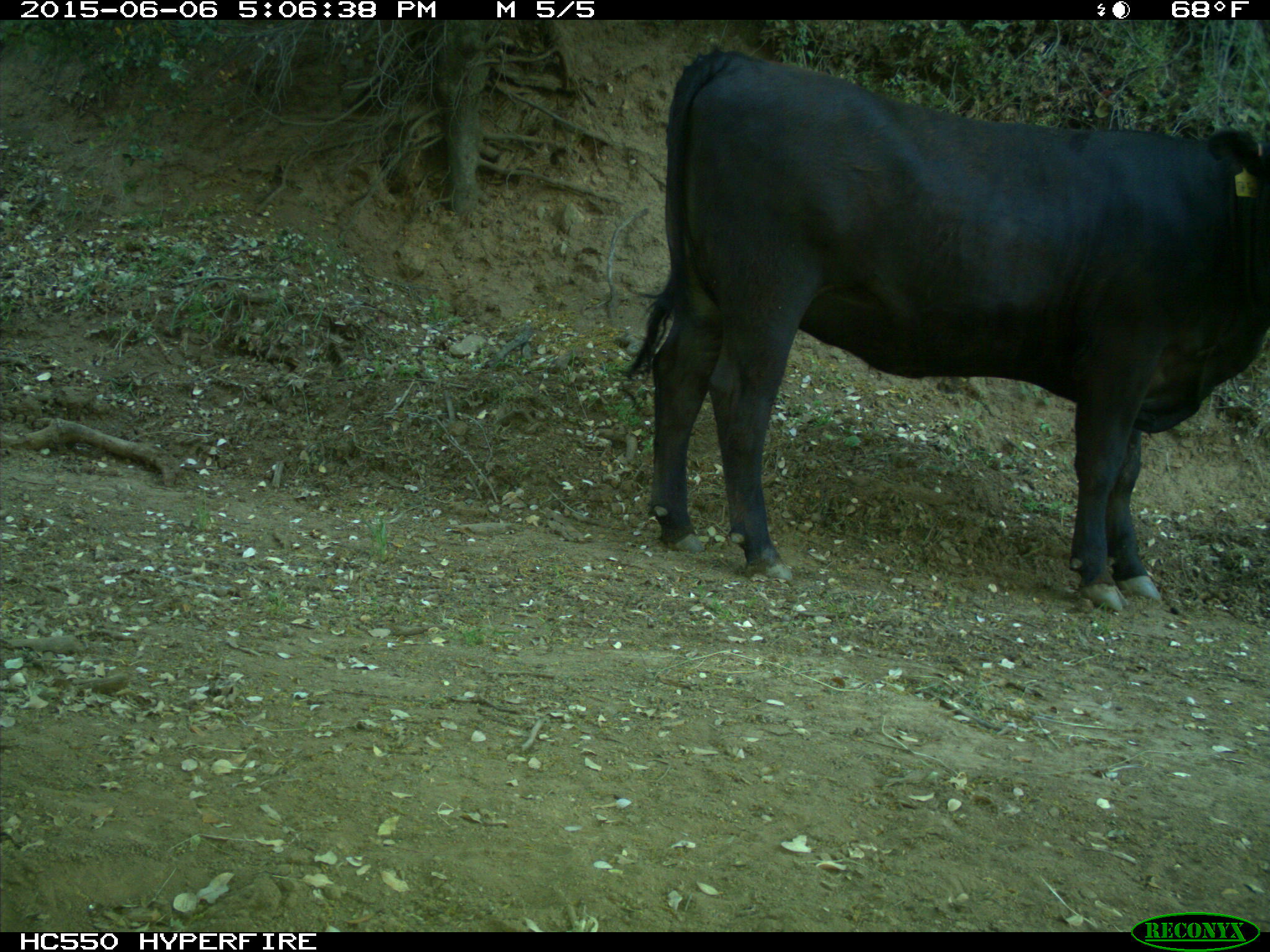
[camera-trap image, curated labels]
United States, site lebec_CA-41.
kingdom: Animalia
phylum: Chordata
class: Mammalia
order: Artiodactyla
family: Bovidae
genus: Bos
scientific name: Bos taurus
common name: domestic cow